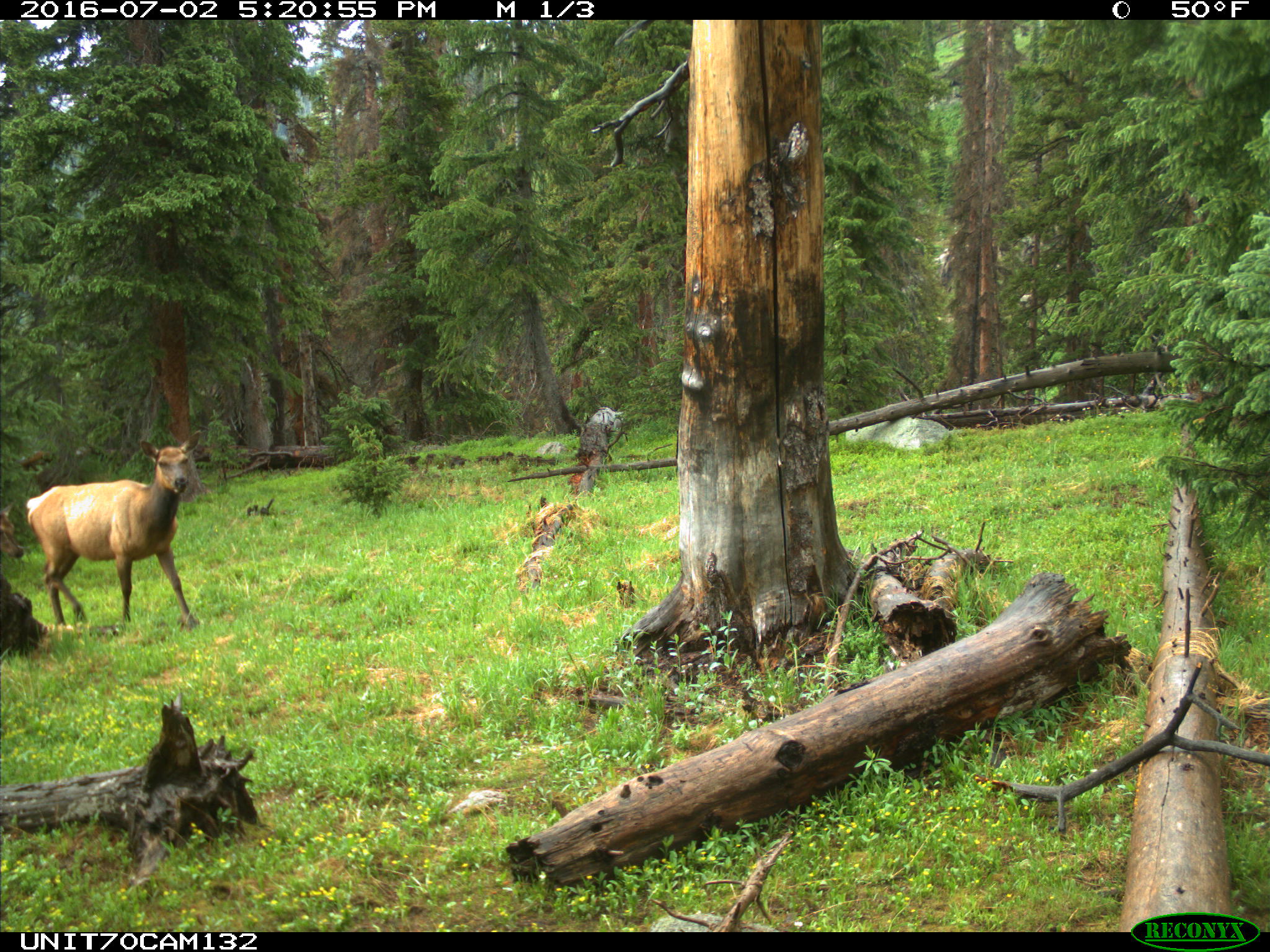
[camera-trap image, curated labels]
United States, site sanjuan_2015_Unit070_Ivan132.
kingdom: Animalia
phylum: Chordata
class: Mammalia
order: Artiodactyla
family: Cervidae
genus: Cervus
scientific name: Cervus elaphus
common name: red deer